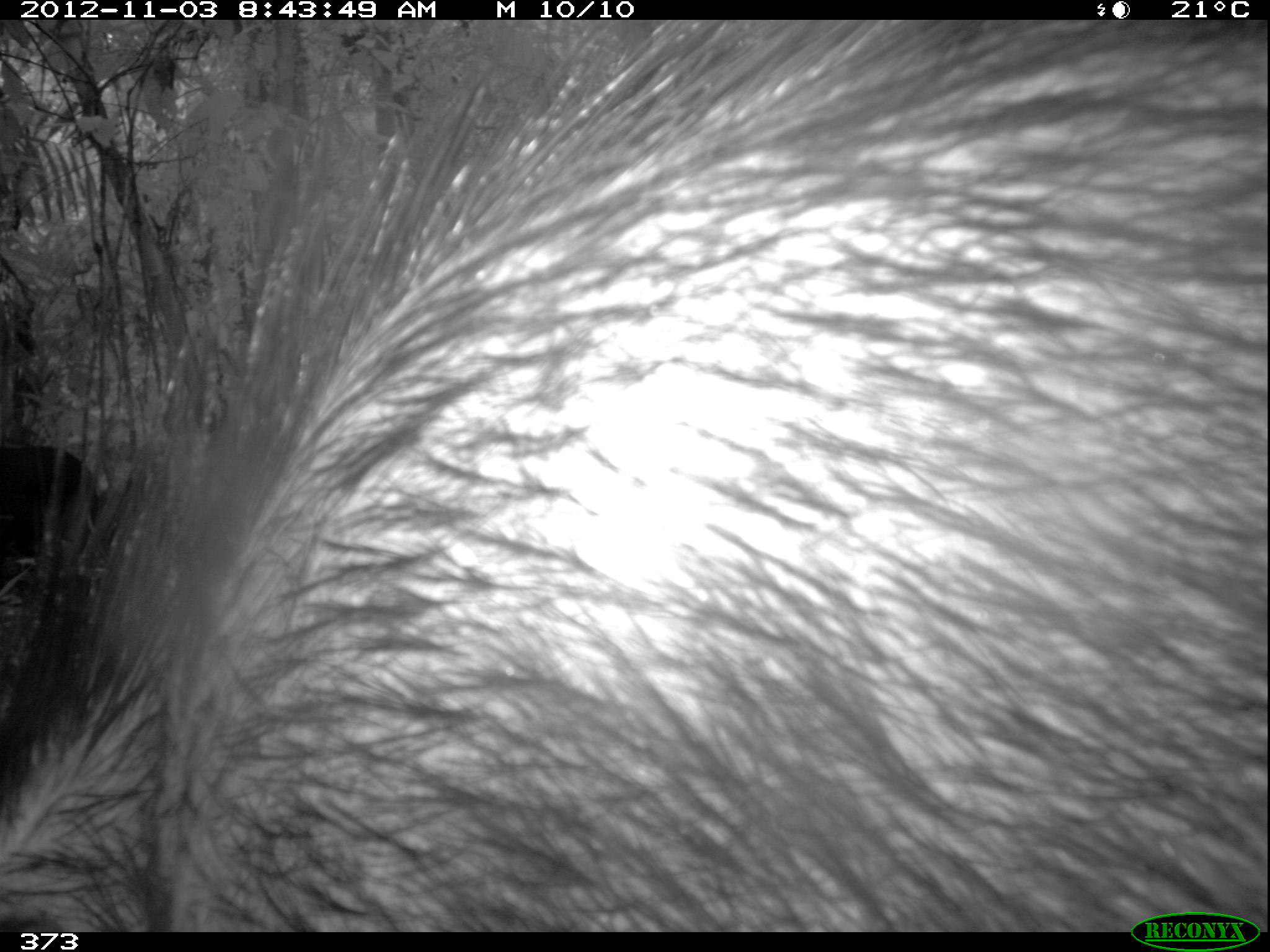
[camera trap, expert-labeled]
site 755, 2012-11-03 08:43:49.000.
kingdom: Animalia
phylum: Chordata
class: Mammalia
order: Artiodactyla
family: Tayassuidae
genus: Tayassu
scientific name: Tayassu pecari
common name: white-lipped peccary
Tayassu pecari (white-lipped peccary).